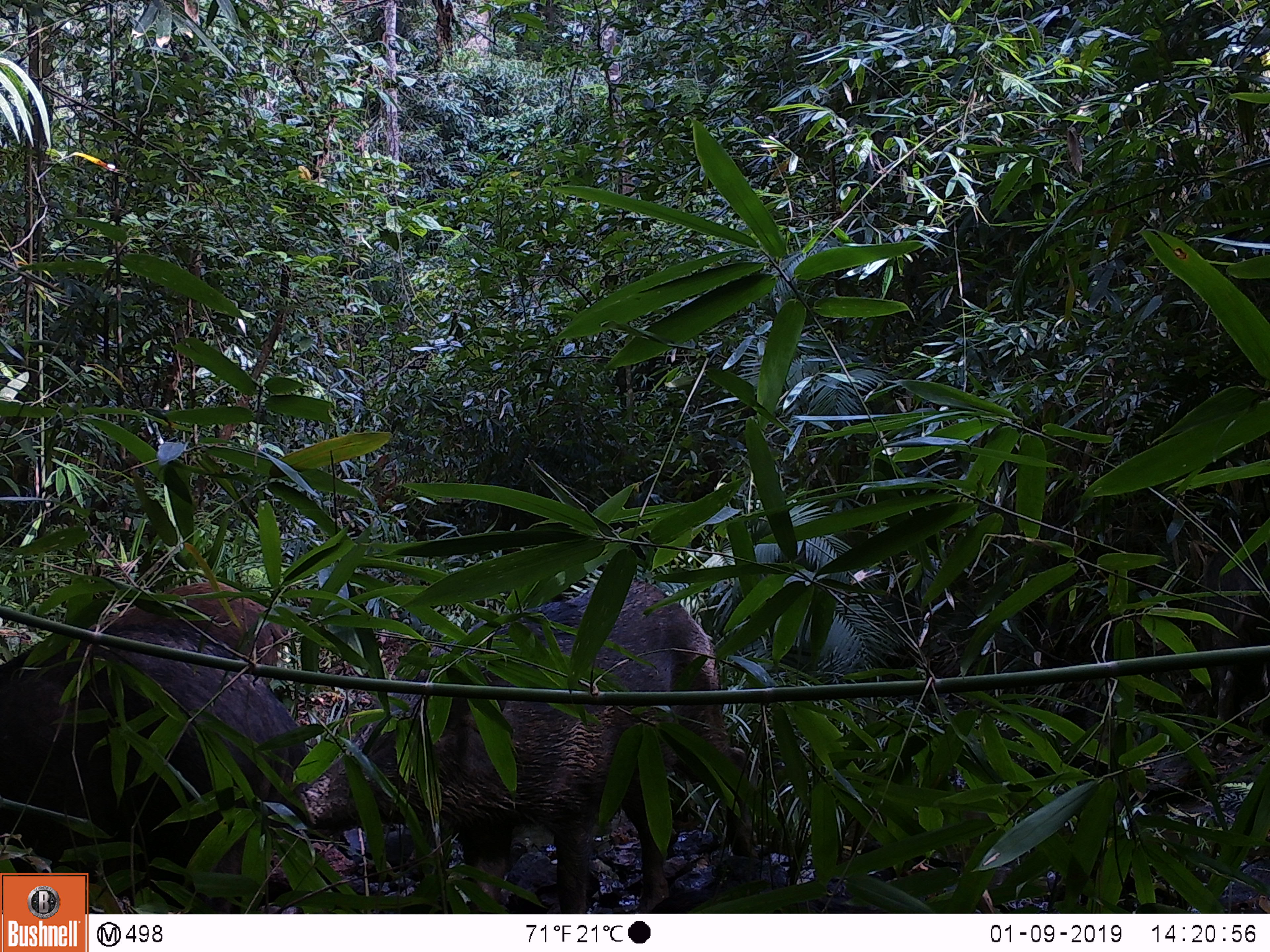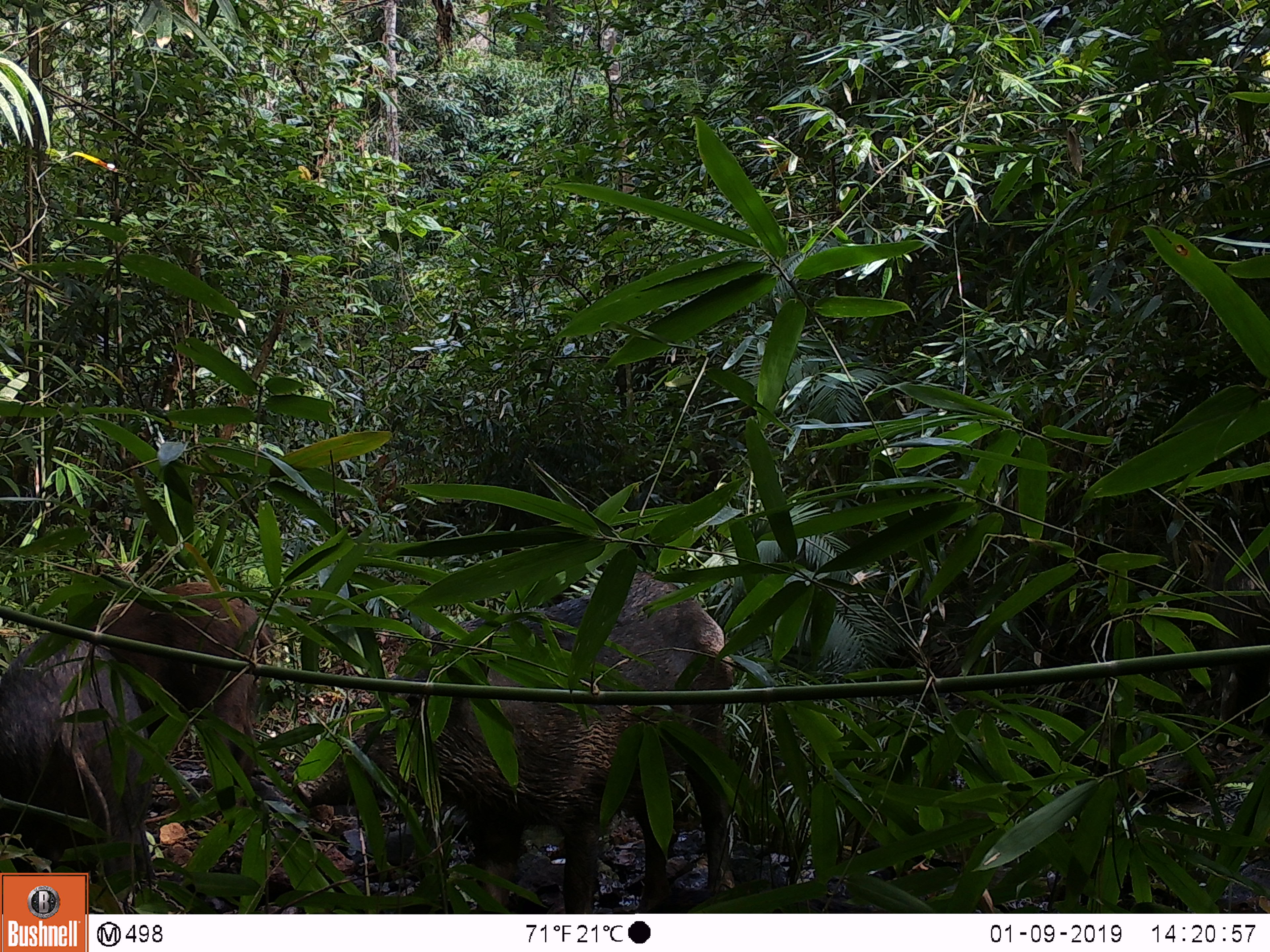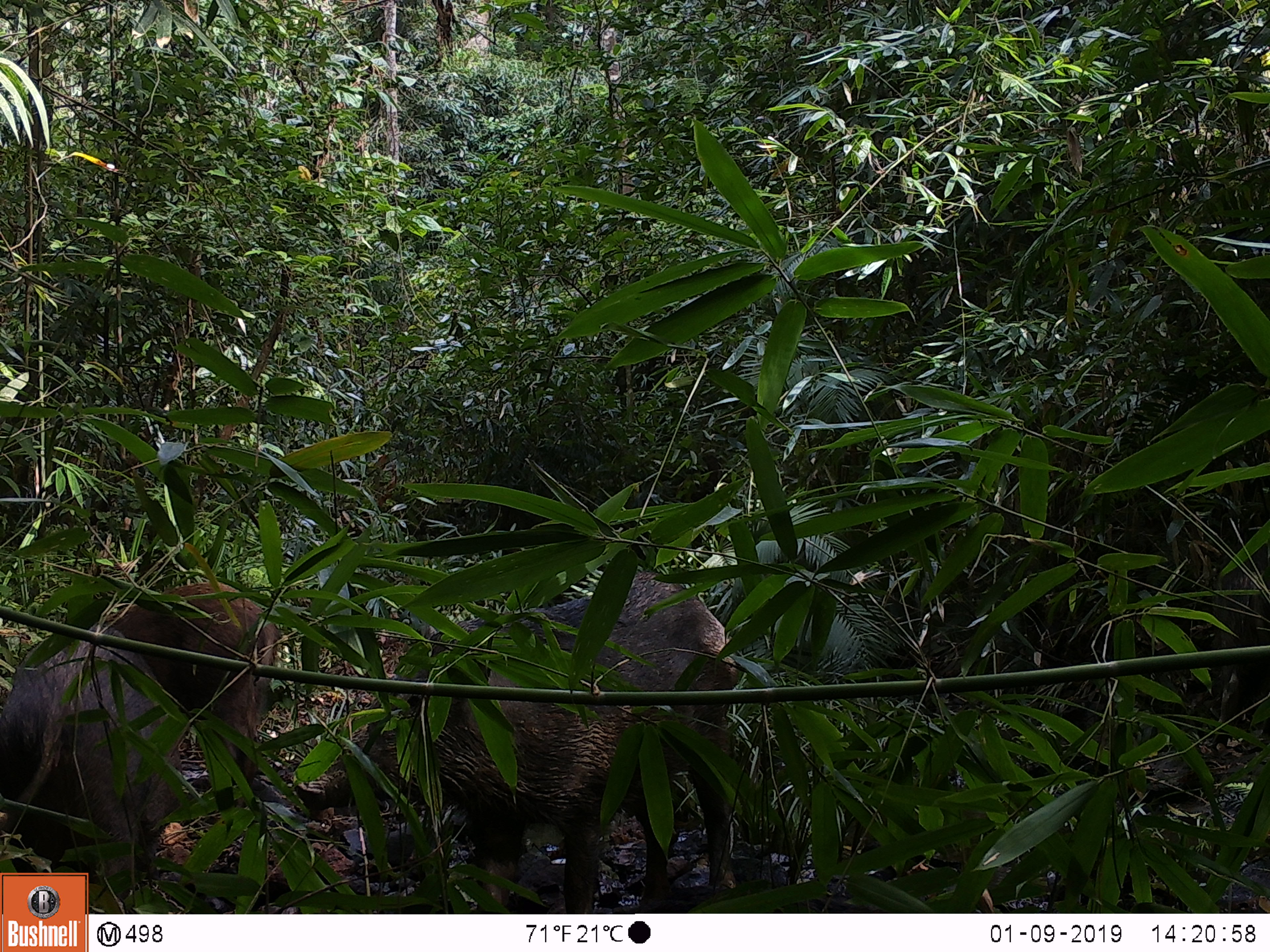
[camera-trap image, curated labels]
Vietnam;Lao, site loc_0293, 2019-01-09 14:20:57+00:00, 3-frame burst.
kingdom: Animalia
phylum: Chordata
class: Mammalia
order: Artiodactyla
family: Suidae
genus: Sus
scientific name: Sus scrofa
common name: eurasian wild pig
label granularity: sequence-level